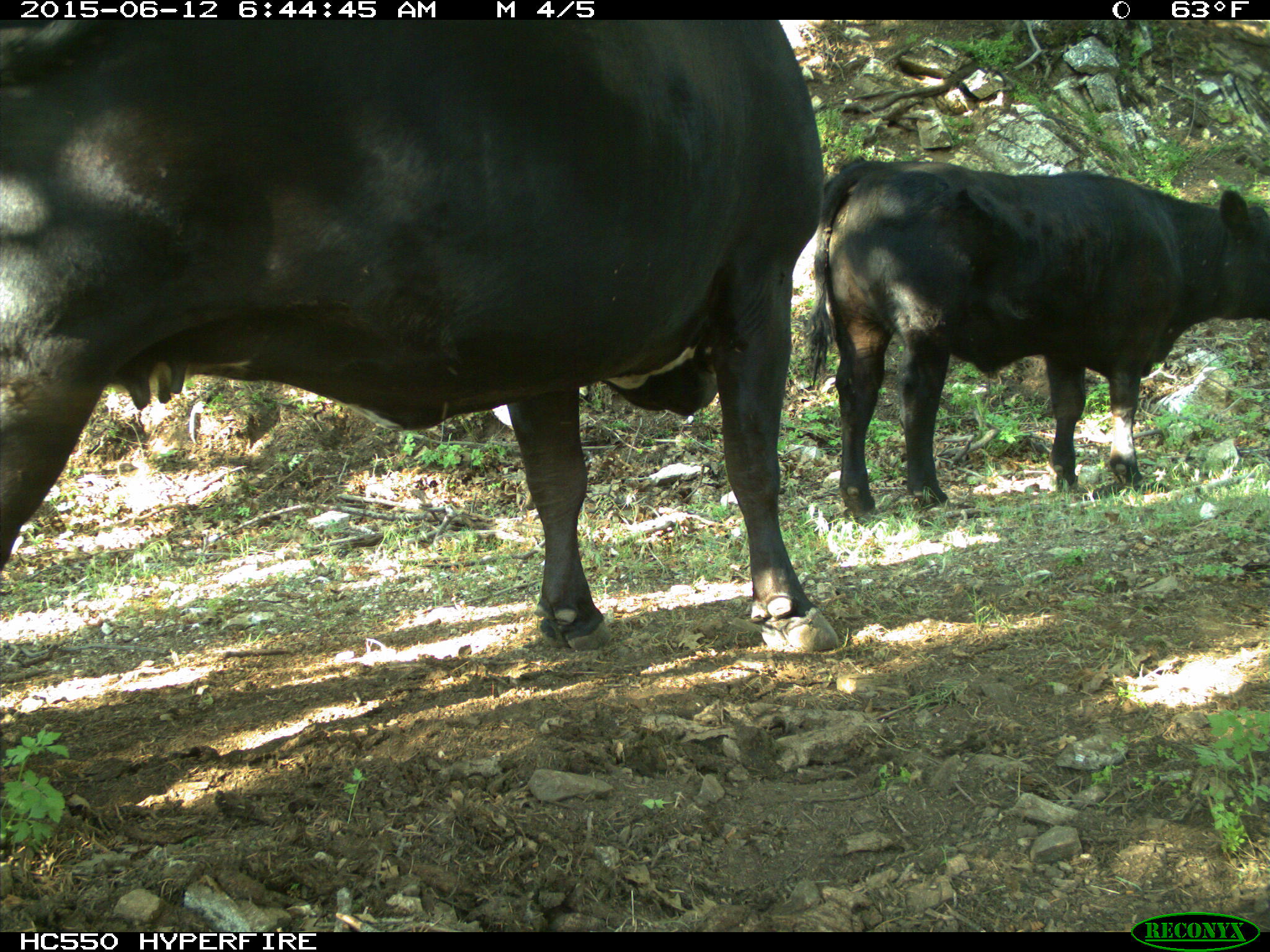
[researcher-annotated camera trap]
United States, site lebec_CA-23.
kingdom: Animalia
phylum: Chordata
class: Mammalia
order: Artiodactyla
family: Bovidae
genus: Bos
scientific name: Bos taurus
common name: domestic cow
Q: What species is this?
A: Bos taurus (domestic cow).